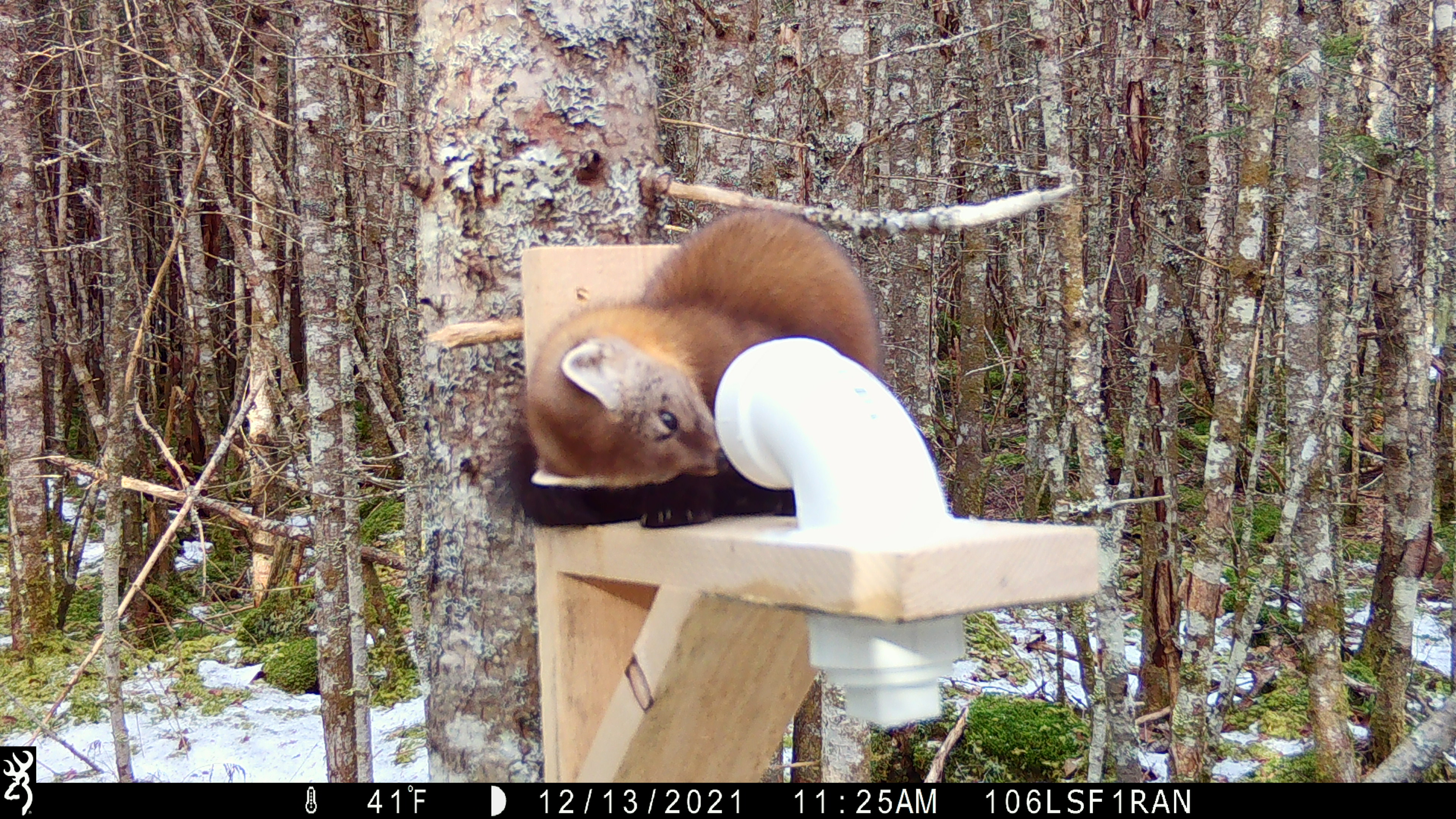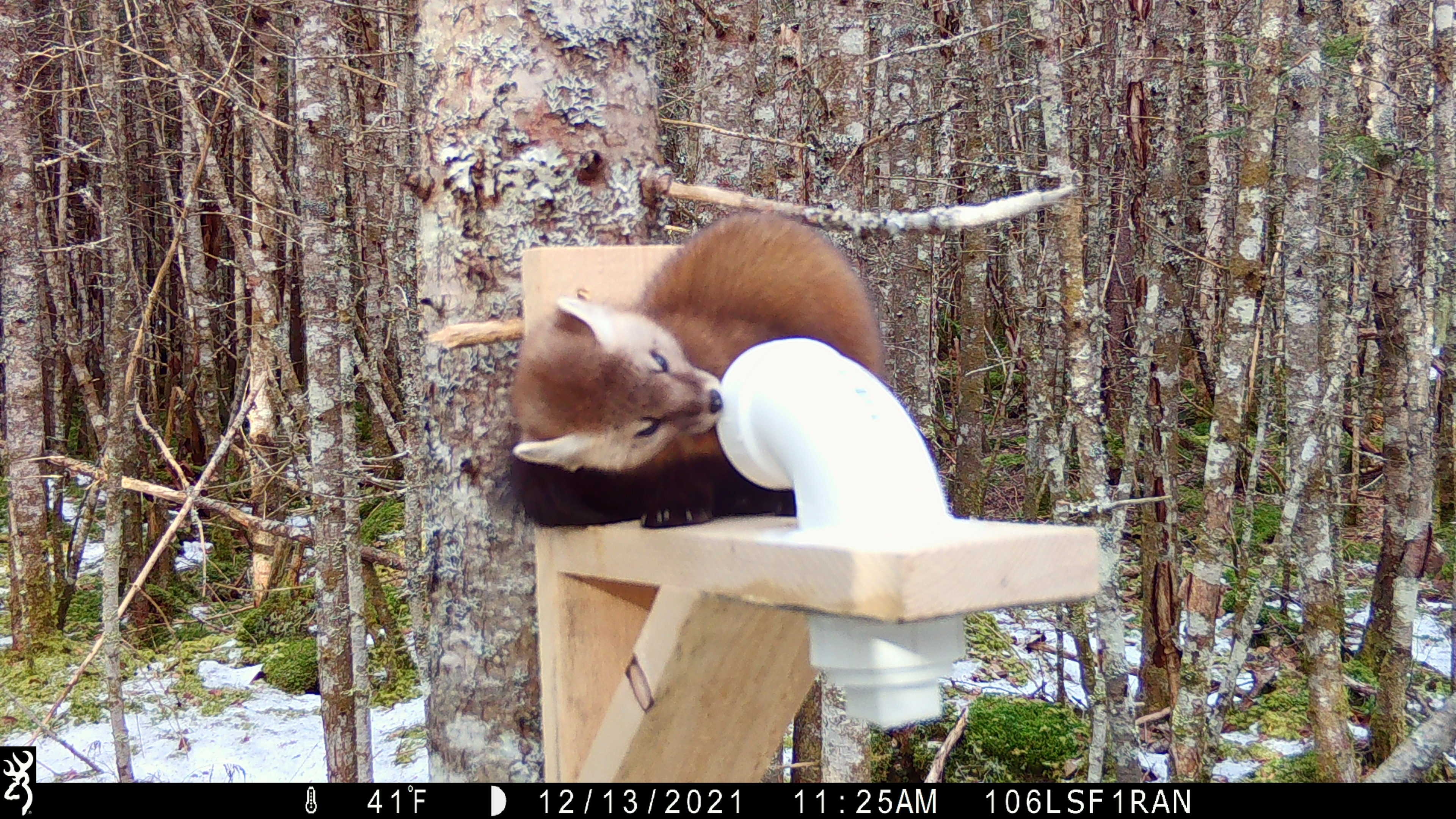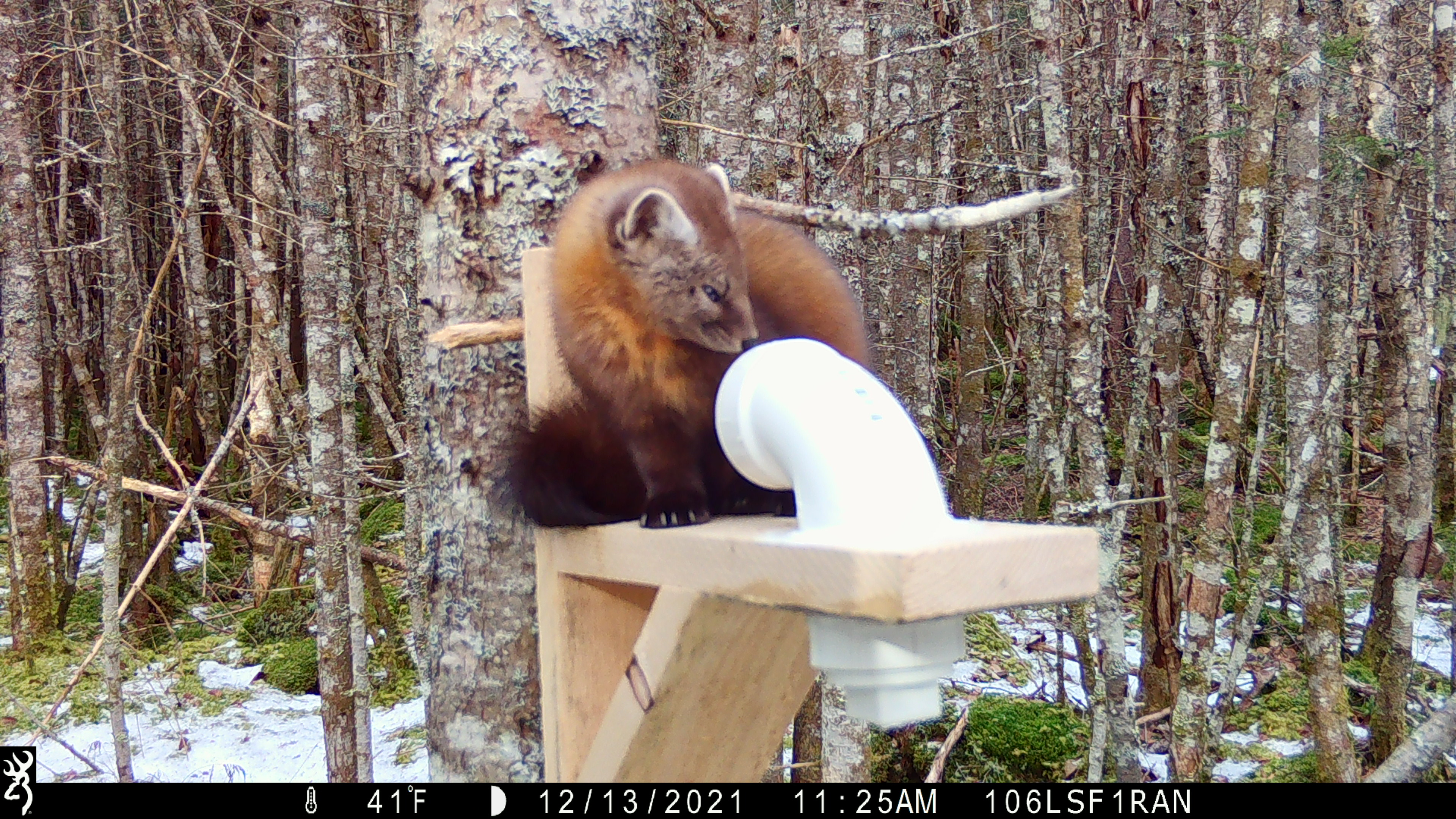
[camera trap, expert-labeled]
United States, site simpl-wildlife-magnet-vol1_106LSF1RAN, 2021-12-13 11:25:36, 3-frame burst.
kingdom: Animalia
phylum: Chordata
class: Mammalia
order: Carnivora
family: Mustelidae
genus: Martes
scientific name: Martes americana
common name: american marten